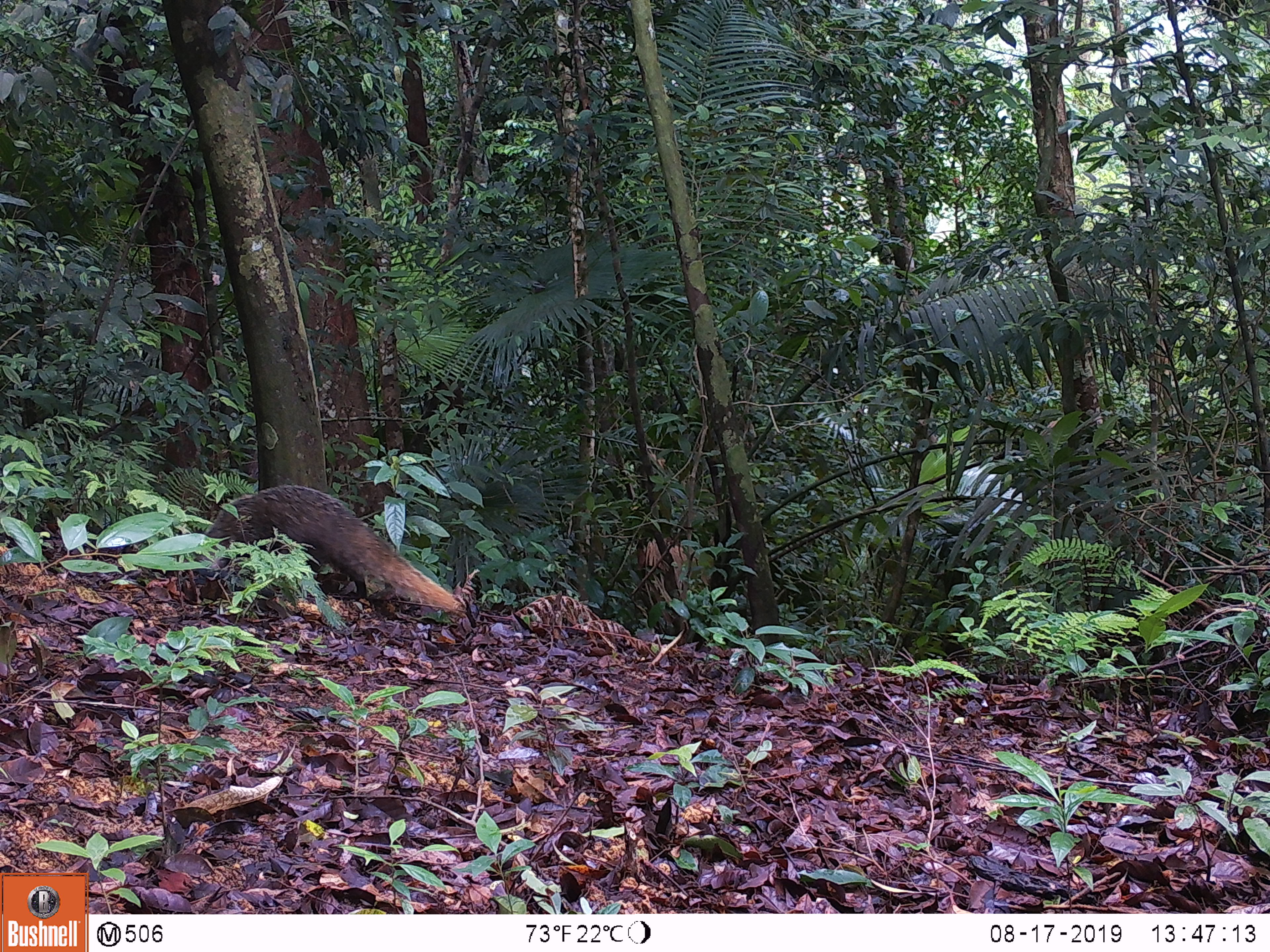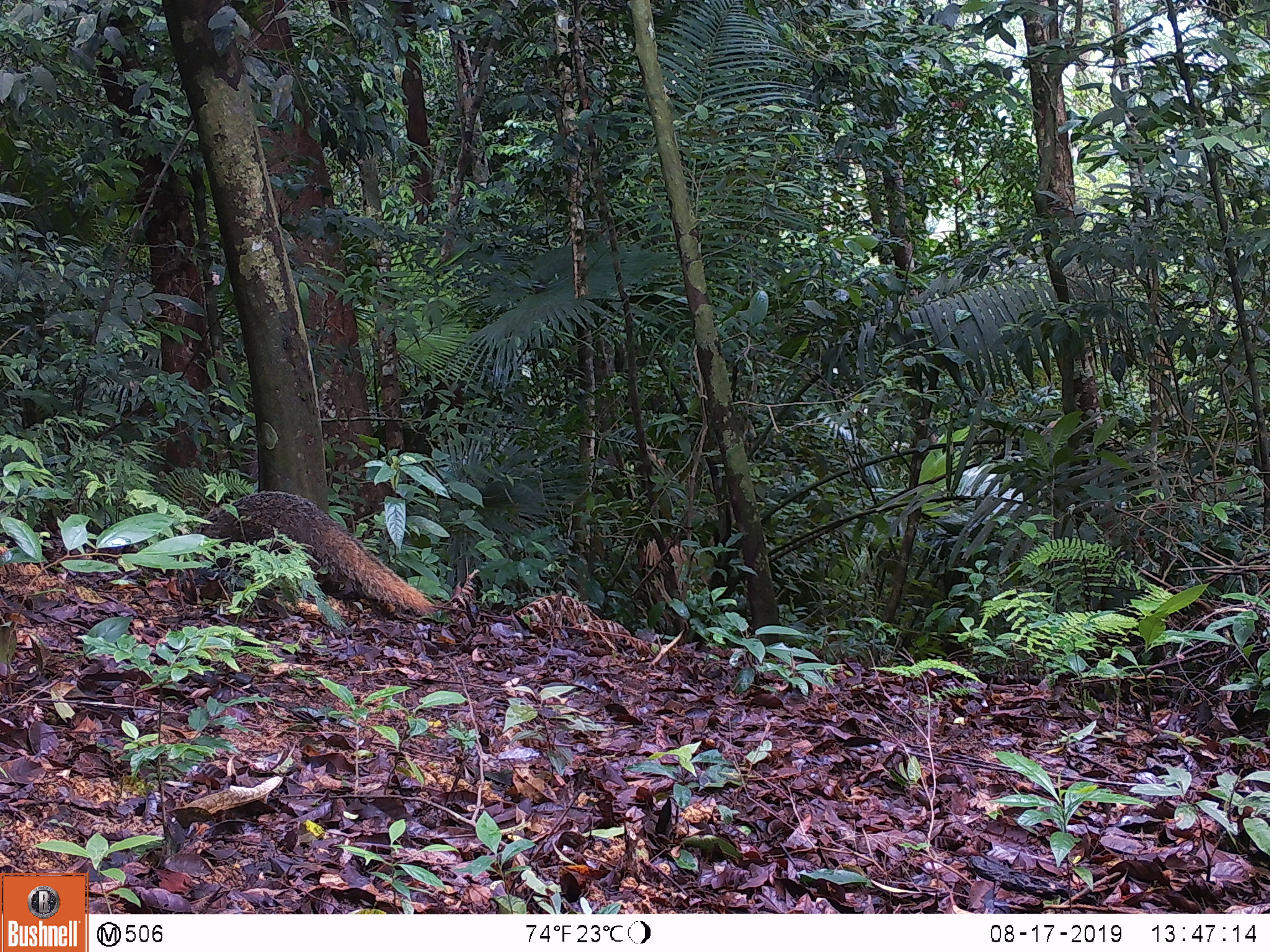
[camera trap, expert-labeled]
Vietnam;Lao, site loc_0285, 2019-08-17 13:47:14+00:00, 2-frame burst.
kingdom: Animalia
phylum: Chordata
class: Mammalia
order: Carnivora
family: Herpestidae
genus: Urva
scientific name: Urva urva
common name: crab-eating mongoose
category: crab eating mongoose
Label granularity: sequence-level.